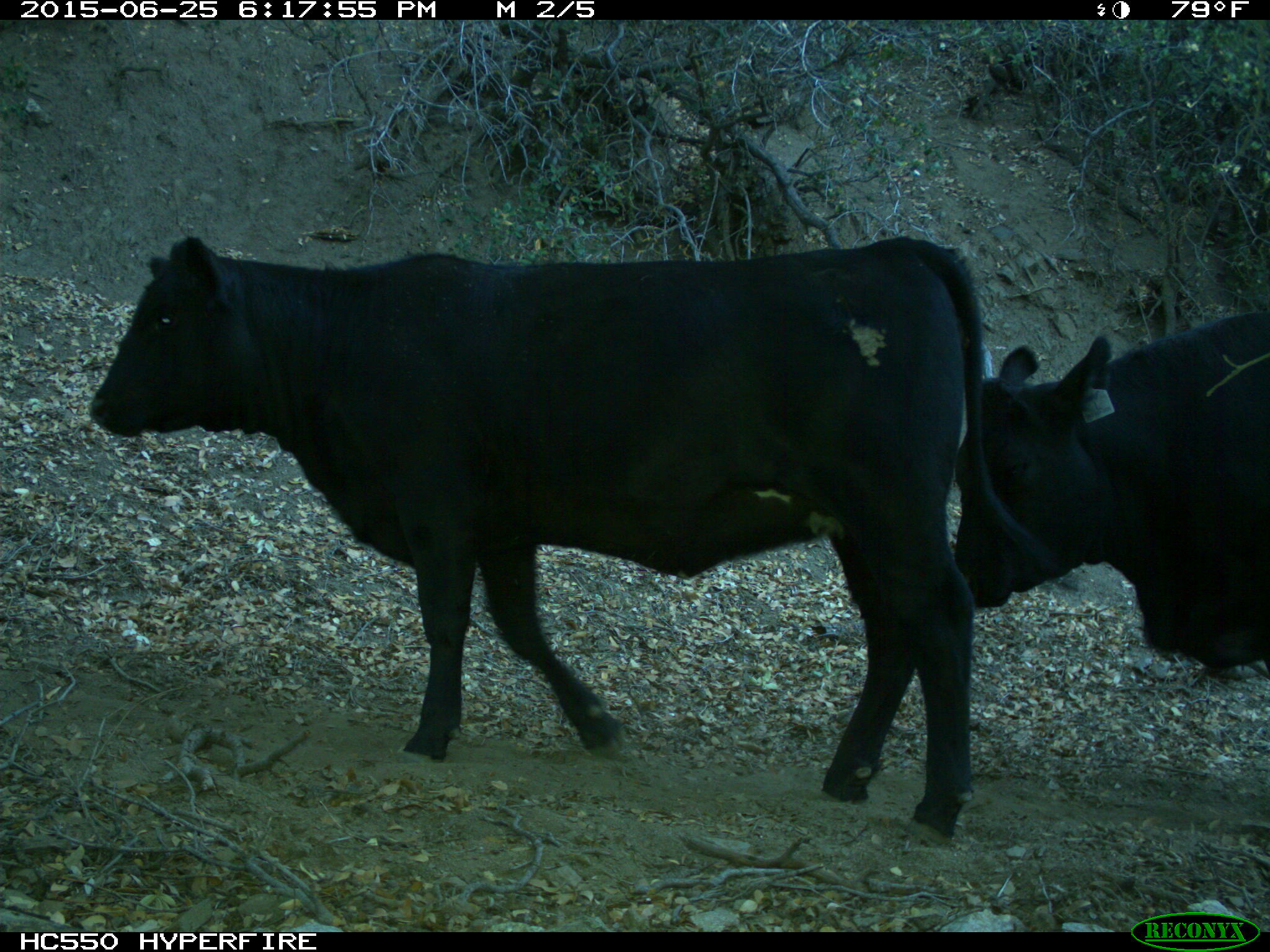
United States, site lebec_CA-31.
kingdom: Animalia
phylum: Chordata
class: Mammalia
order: Artiodactyla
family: Bovidae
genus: Bos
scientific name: Bos taurus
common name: domestic cow